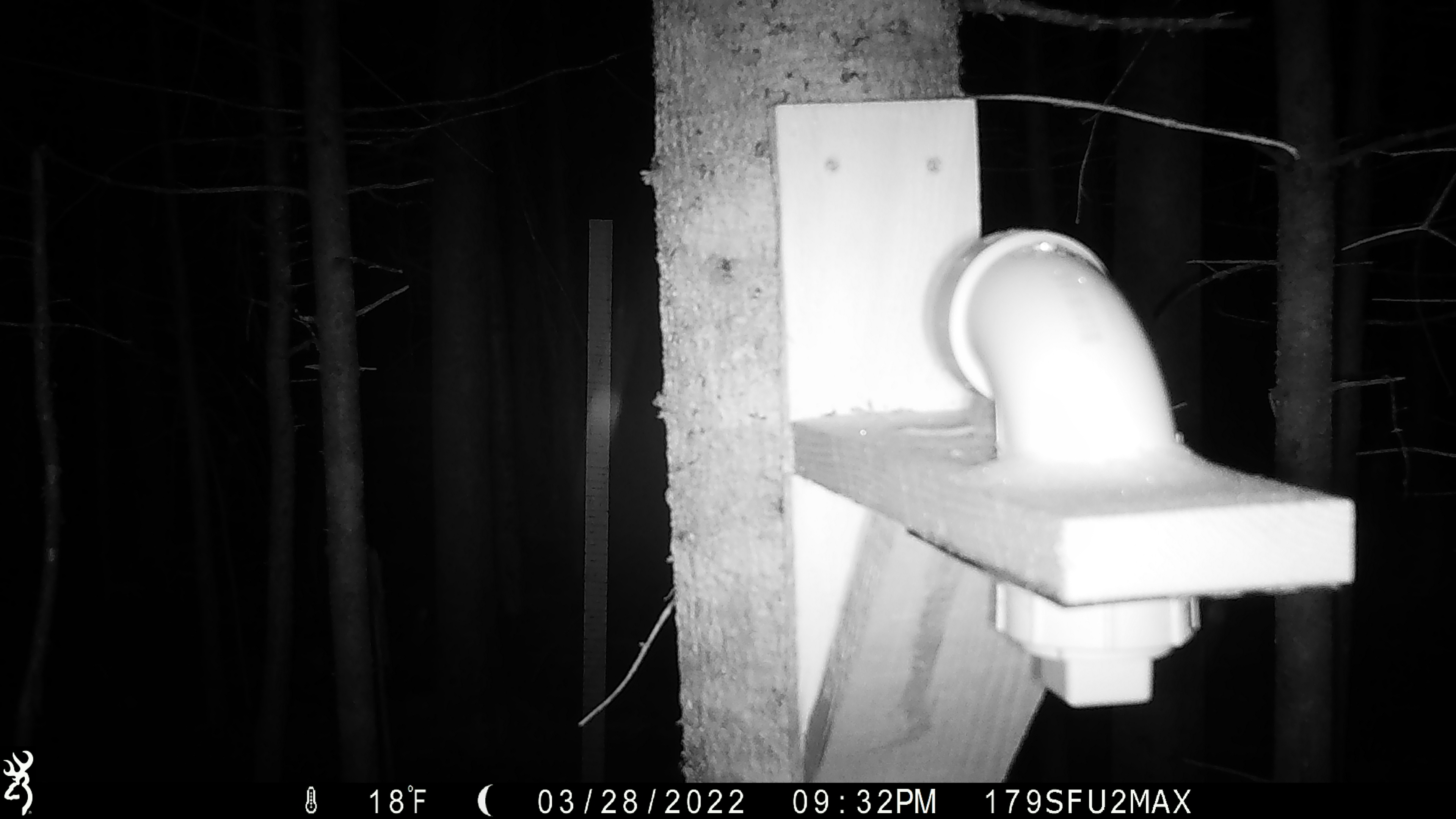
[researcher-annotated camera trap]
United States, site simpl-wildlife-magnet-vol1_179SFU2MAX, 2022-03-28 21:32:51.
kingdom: Animalia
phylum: Chordata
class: Mammalia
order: Rodentia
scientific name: Rodentia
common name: mouse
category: mouse sp.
Mouse sp. (mouse) (Rodentia).